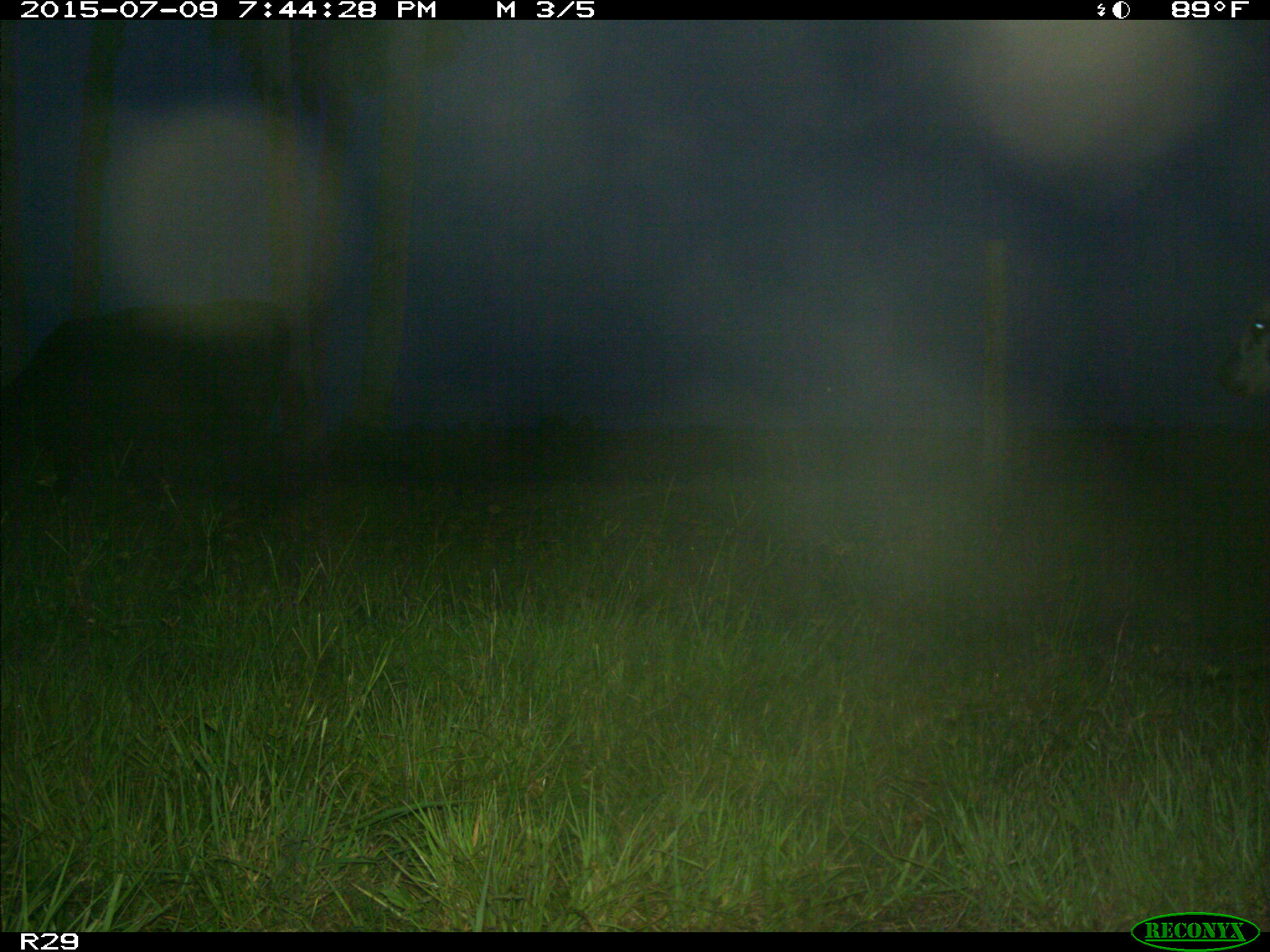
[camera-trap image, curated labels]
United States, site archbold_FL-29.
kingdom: Animalia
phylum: Chordata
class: Mammalia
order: Artiodactyla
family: Bovidae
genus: Bos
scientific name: Bos taurus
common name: domestic cow